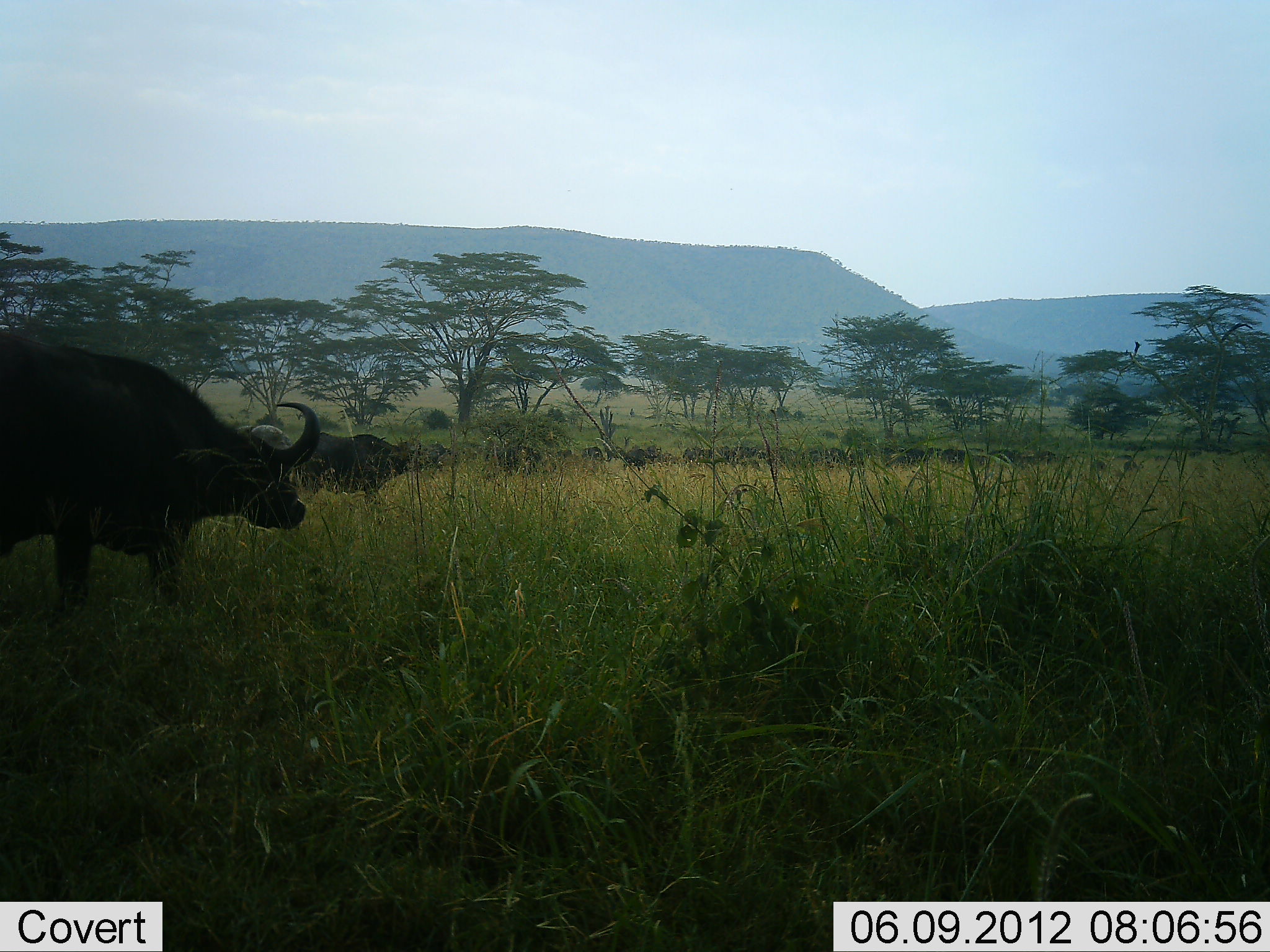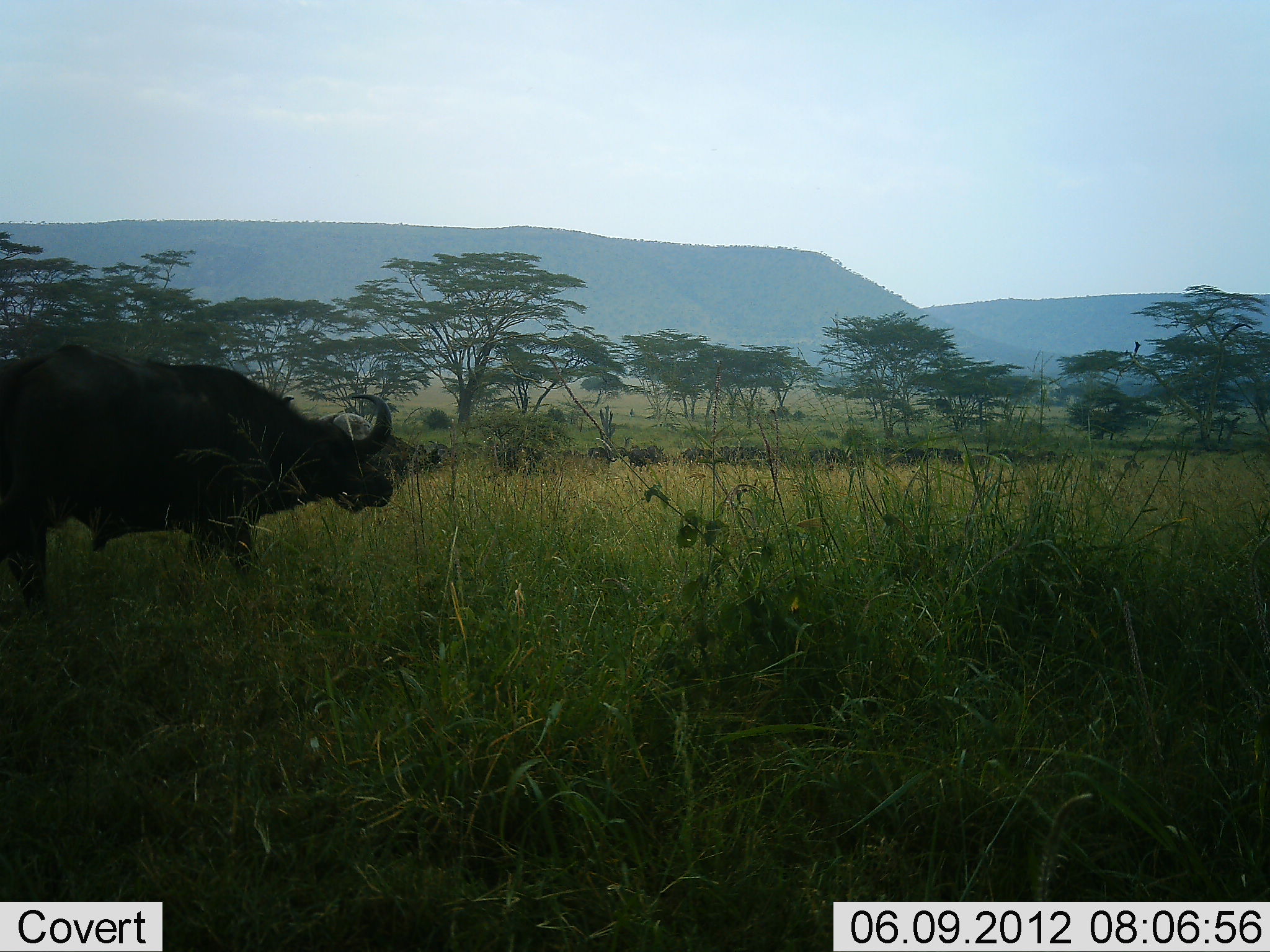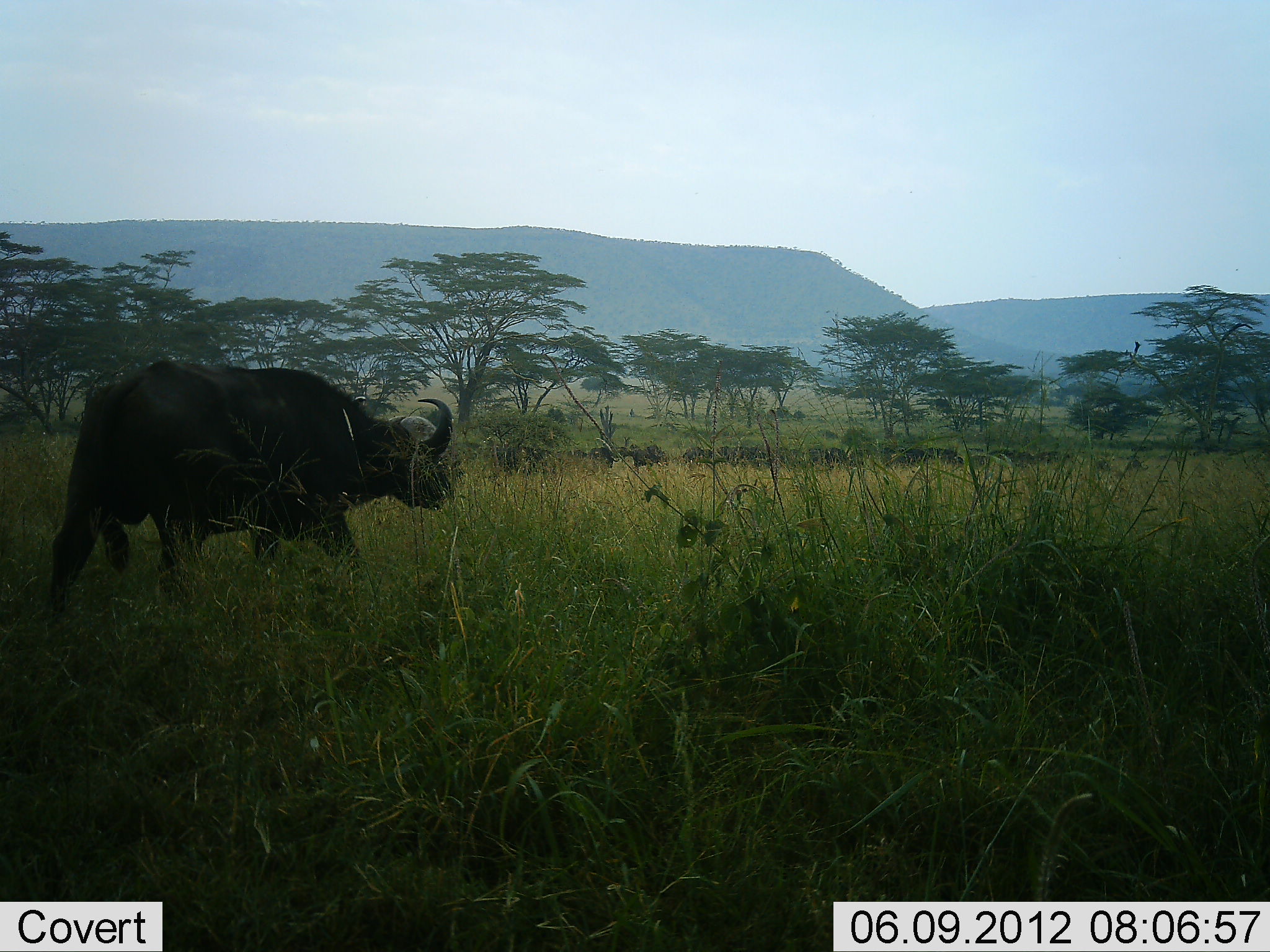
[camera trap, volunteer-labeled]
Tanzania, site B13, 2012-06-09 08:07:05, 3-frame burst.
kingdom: Animalia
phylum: Chordata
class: Mammalia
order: Artiodactyla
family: Bovidae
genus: Syncerus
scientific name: Syncerus caffer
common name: cape buffalo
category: buffalo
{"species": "buffalo (cape buffalo) (Syncerus caffer)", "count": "11-50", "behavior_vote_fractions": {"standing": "10%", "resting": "0%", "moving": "100%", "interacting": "0%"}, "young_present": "0%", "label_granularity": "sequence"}